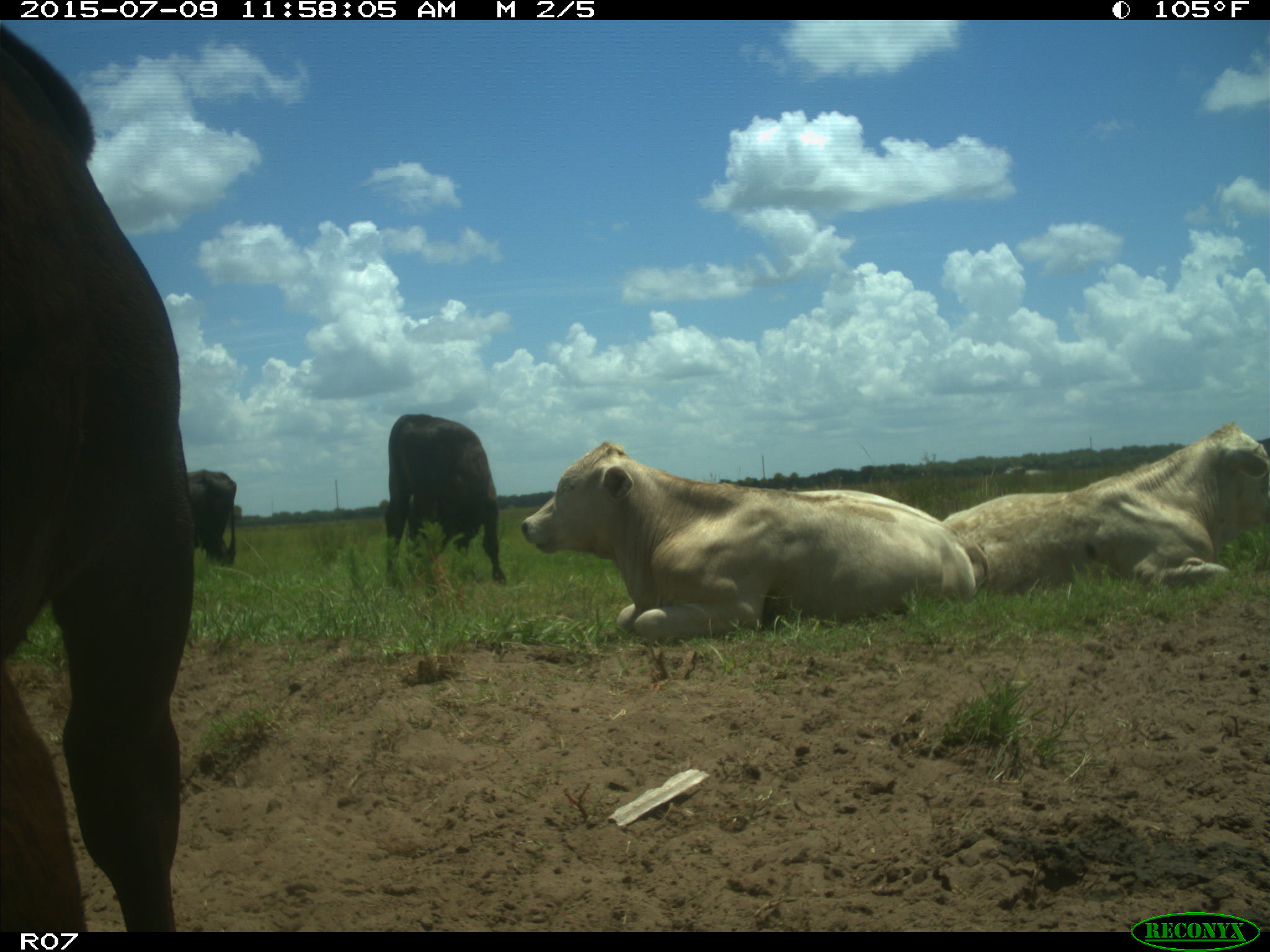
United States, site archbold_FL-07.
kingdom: Animalia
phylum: Chordata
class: Mammalia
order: Artiodactyla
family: Bovidae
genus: Bos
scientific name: Bos taurus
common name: domestic cow